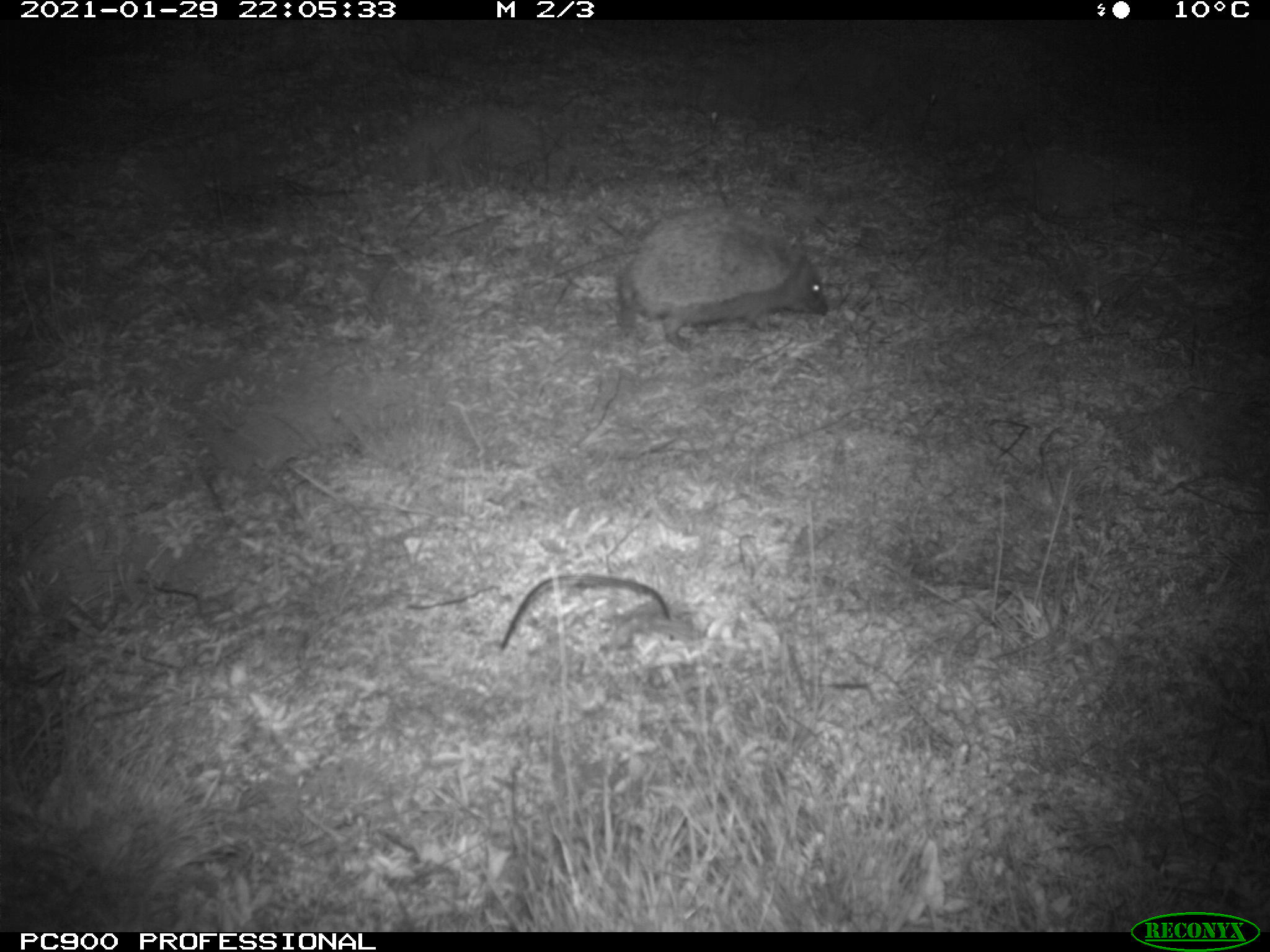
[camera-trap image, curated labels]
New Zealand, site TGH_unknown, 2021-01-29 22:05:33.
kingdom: Animalia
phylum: Chordata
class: Mammalia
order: Eulipotyphla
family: Erinaceidae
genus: Erinaceus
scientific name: Erinaceus europaeus europaeus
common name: european hedgehog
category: hedgehog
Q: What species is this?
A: Hedgehog (european hedgehog) (Erinaceus europaeus europaeus).